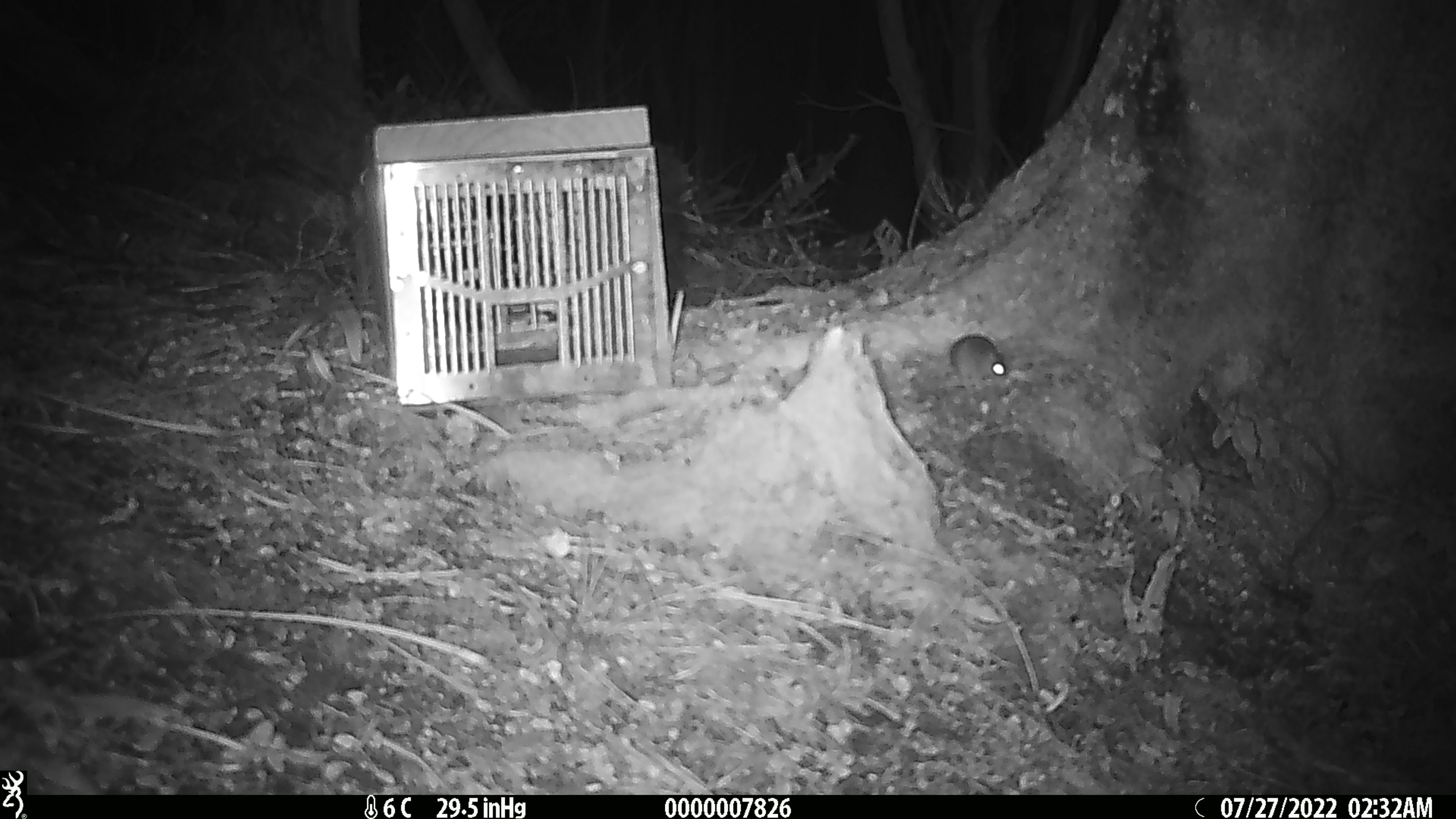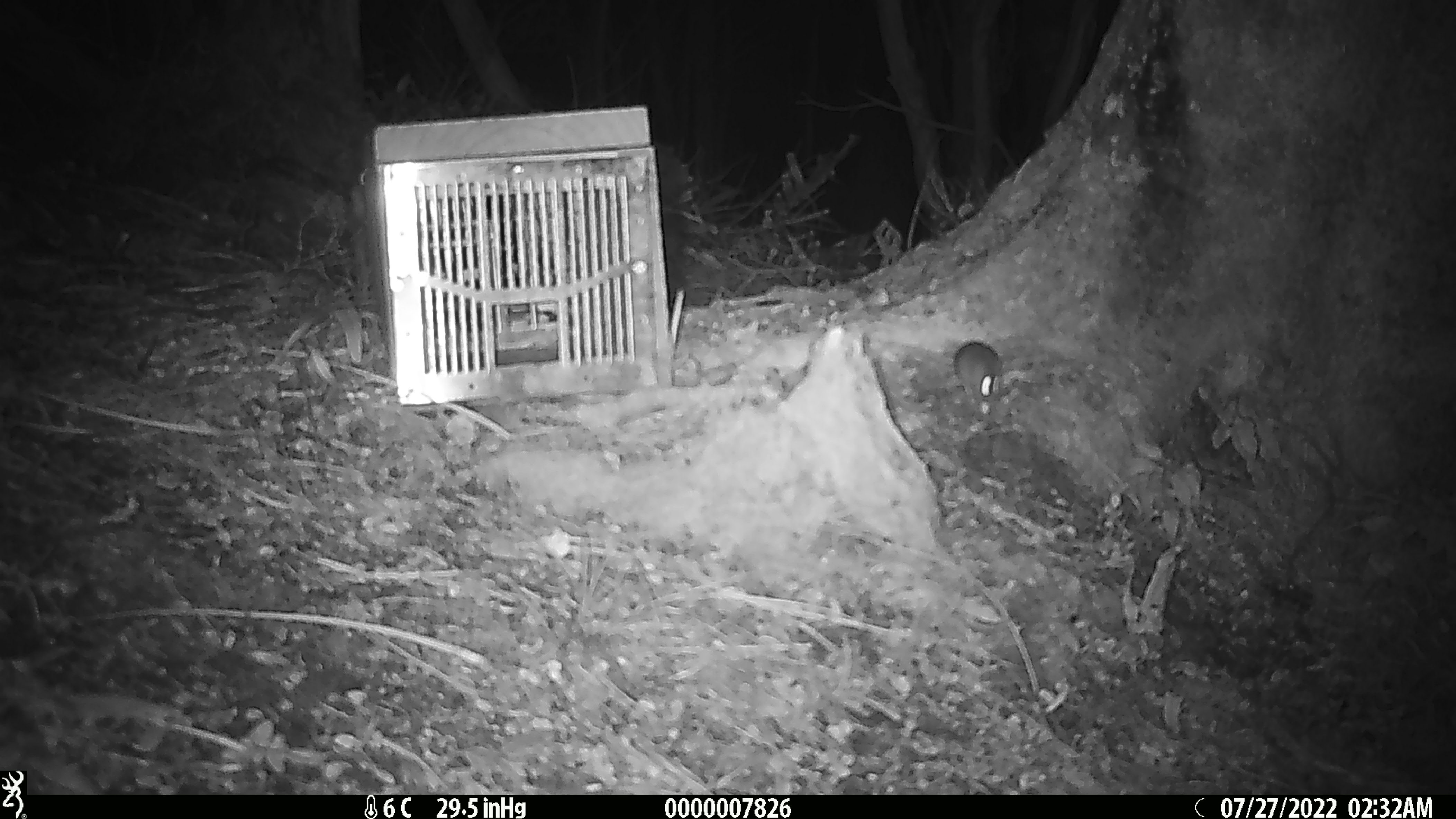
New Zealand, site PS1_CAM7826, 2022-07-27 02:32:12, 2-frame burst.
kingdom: Animalia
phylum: Chordata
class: Mammalia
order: Rodentia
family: Muridae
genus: Mus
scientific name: Mus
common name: mouse